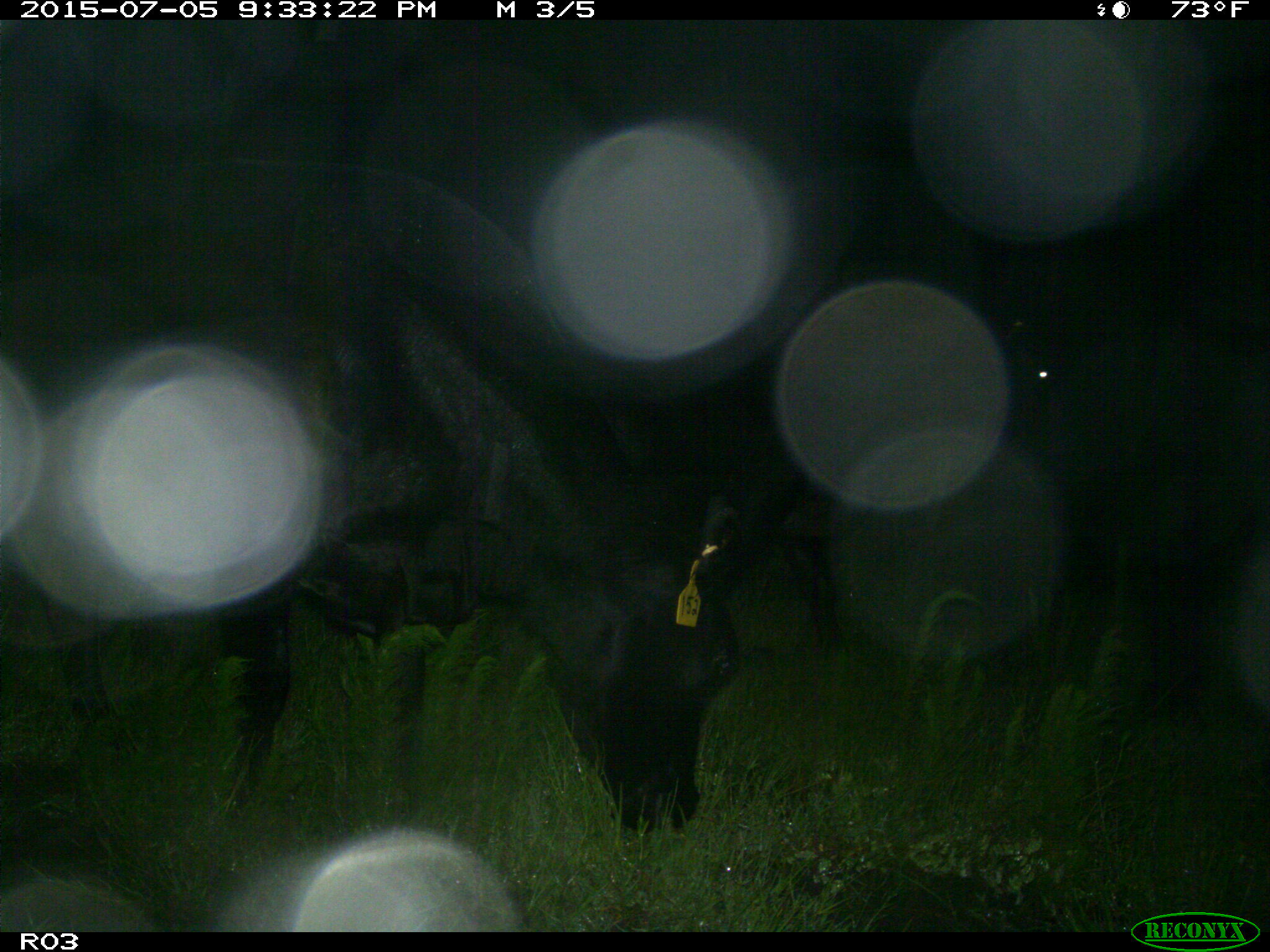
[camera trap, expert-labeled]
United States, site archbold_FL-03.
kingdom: Animalia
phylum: Chordata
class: Mammalia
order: Artiodactyla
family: Bovidae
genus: Bos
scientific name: Bos taurus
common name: domestic cow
Bos taurus (domestic cow).